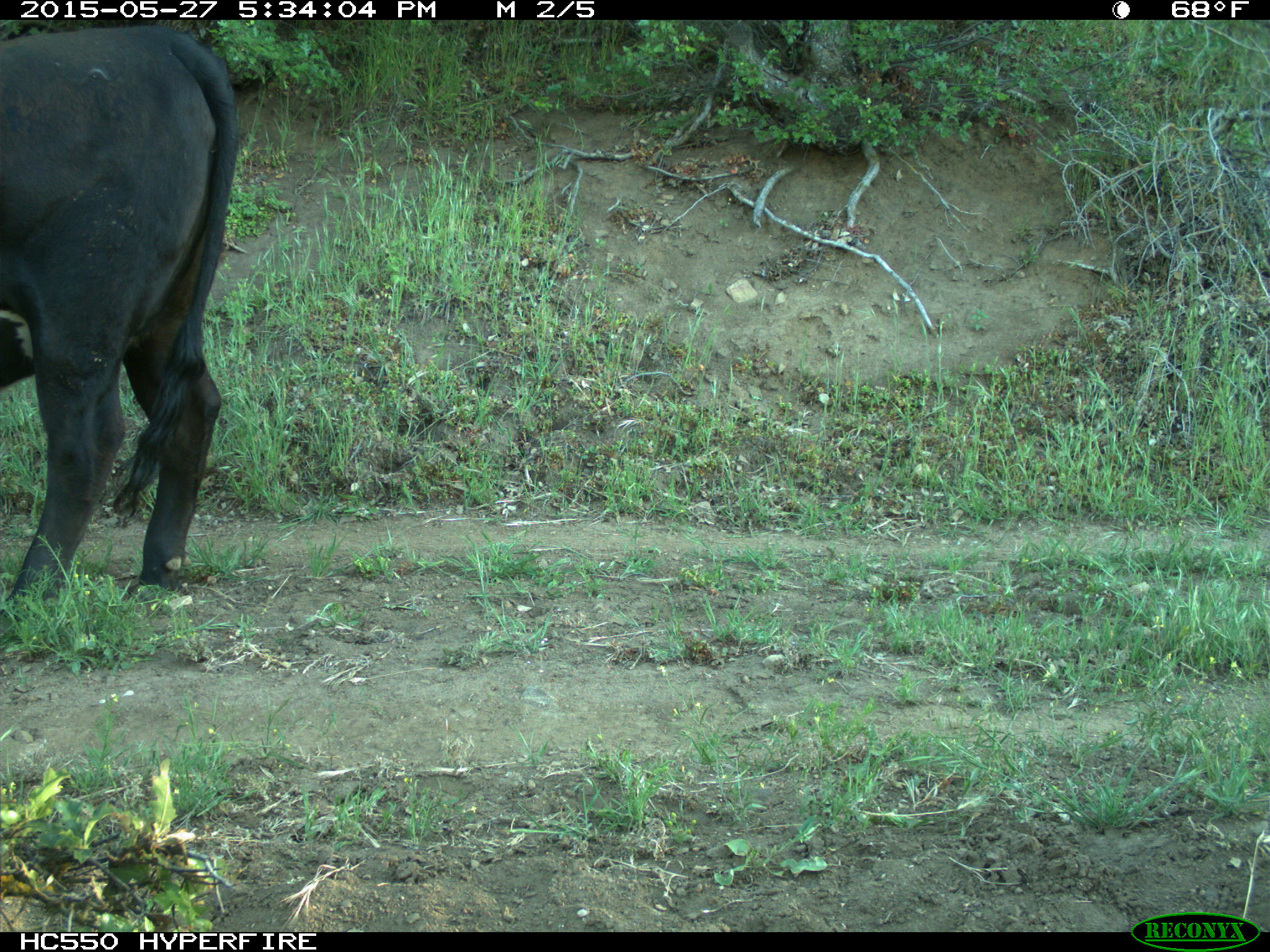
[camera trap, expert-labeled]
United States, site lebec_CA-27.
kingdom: Animalia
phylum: Chordata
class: Mammalia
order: Artiodactyla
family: Bovidae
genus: Bos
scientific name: Bos taurus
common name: domestic cow